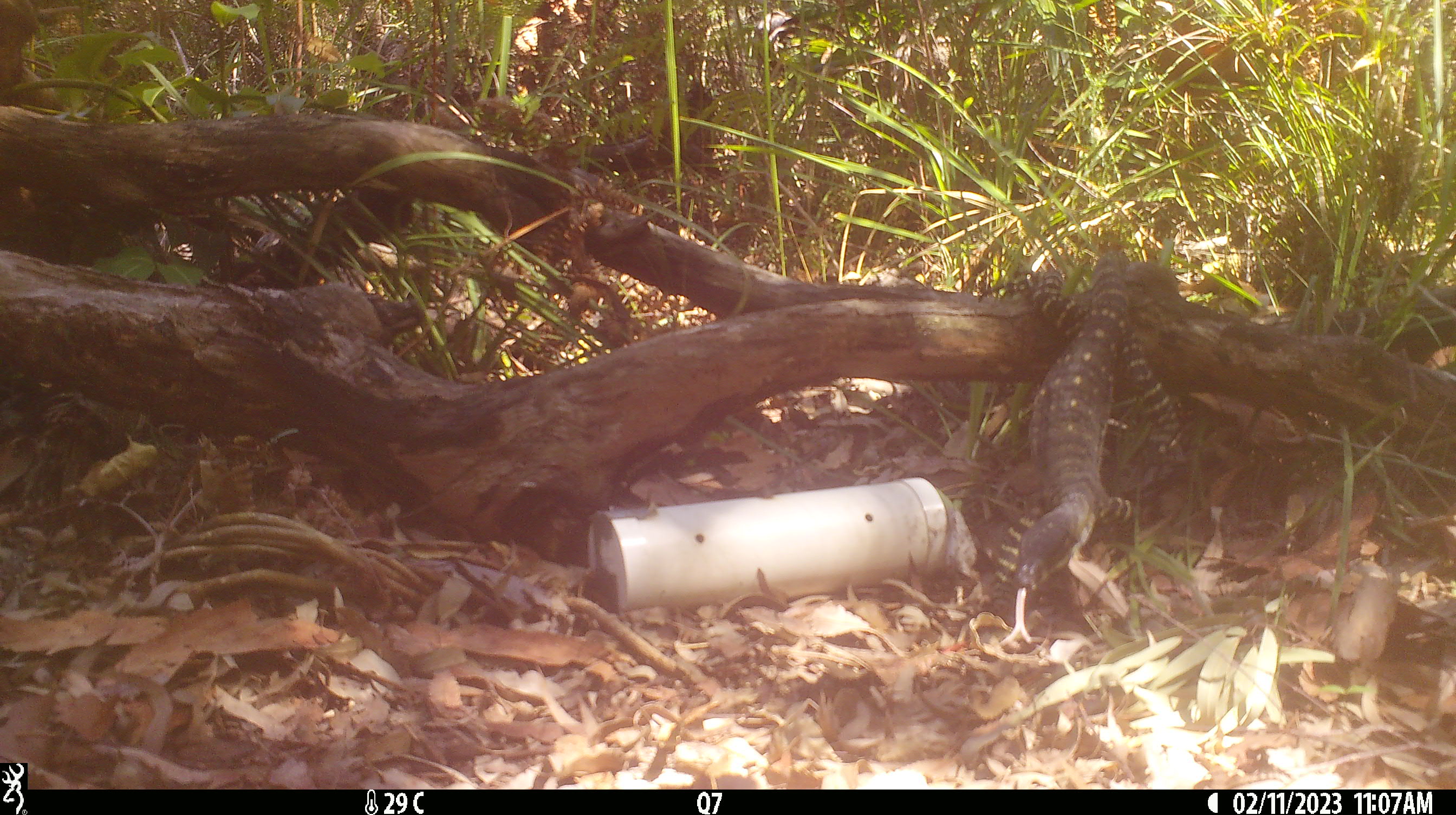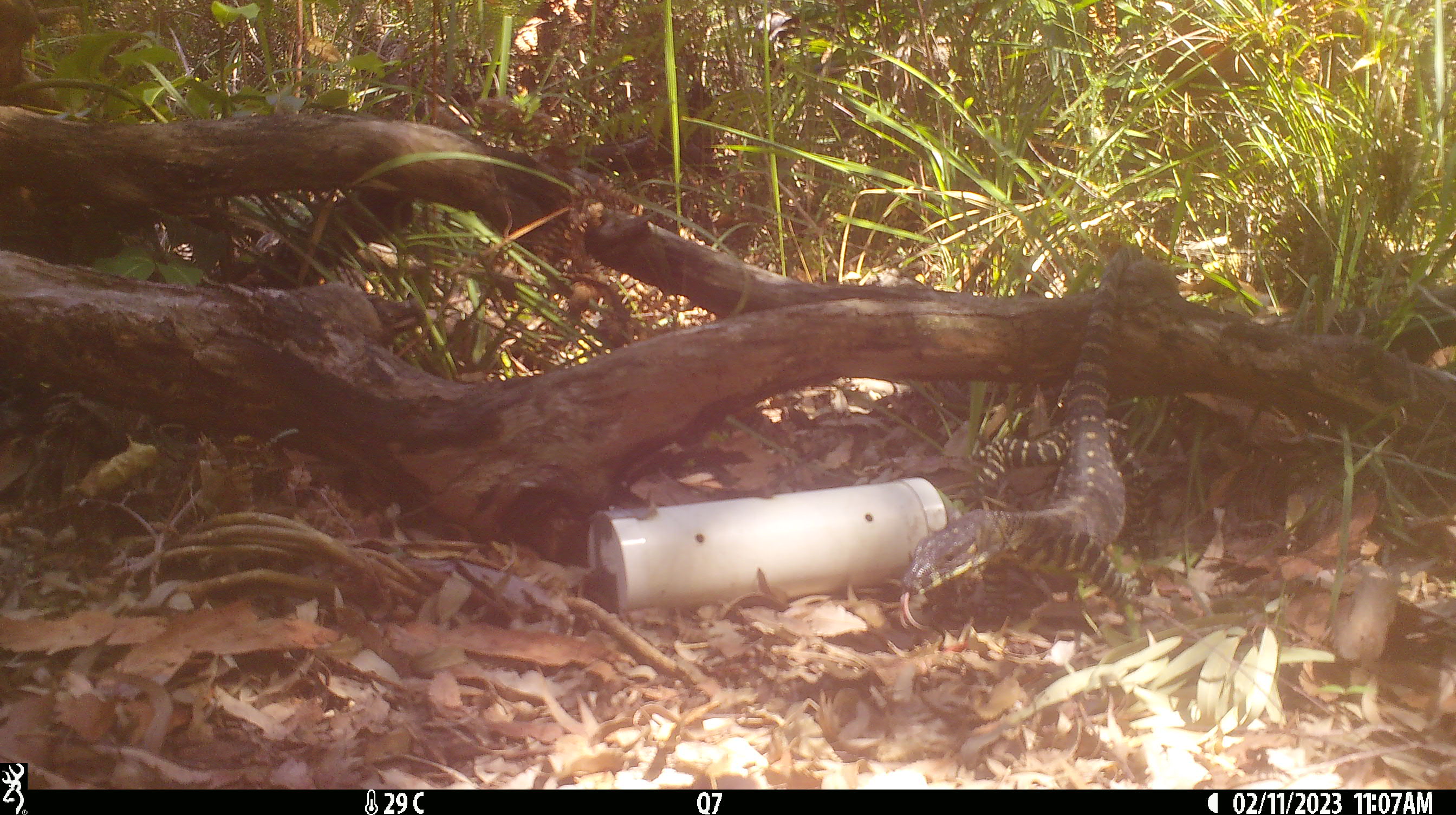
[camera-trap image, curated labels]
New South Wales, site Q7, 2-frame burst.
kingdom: Animalia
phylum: Chordata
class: Reptilia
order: Squamata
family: Varanidae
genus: Varanus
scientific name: Varanus varius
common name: lace monitor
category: goanna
Goanna (lace monitor) (Varanus varius).